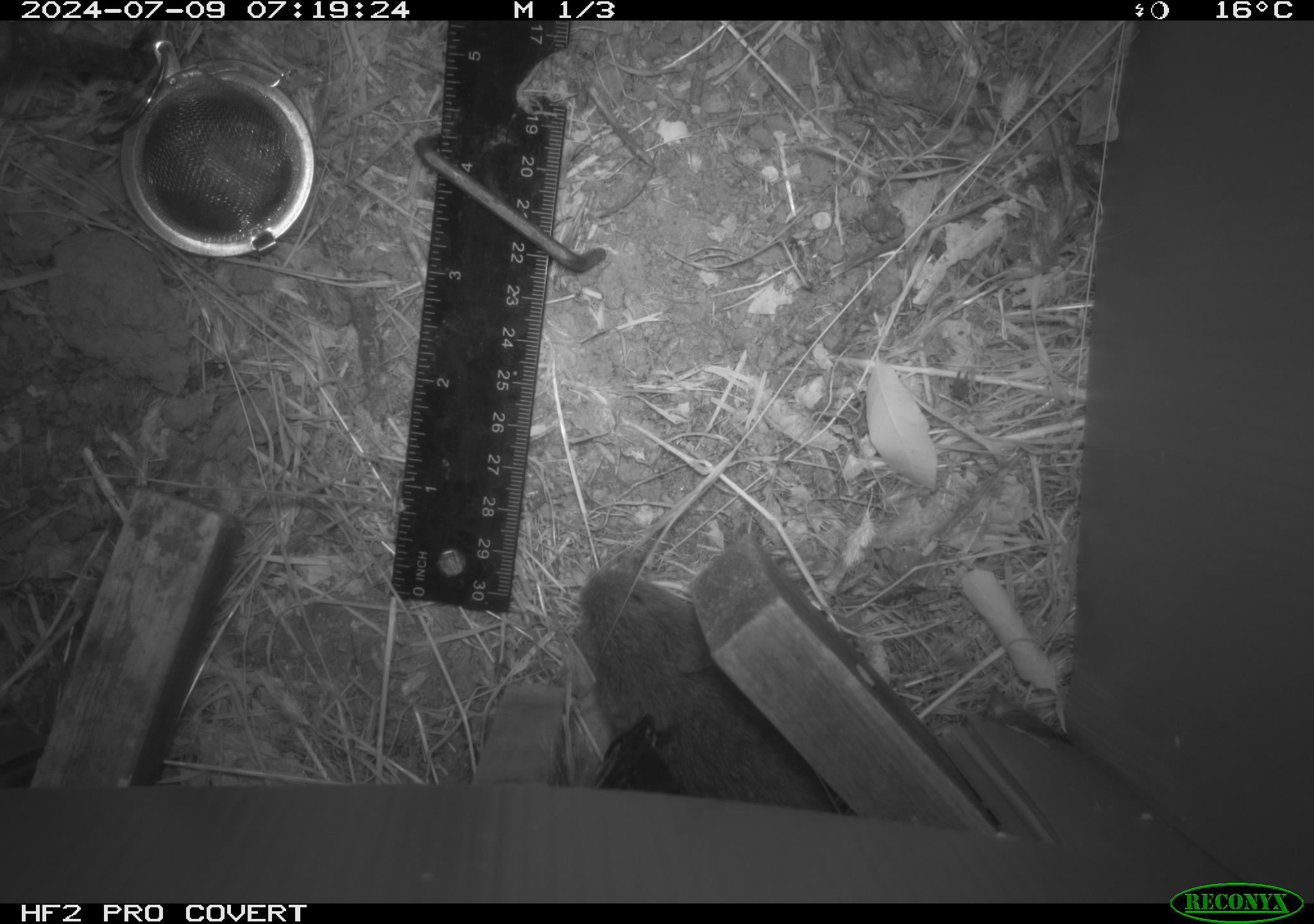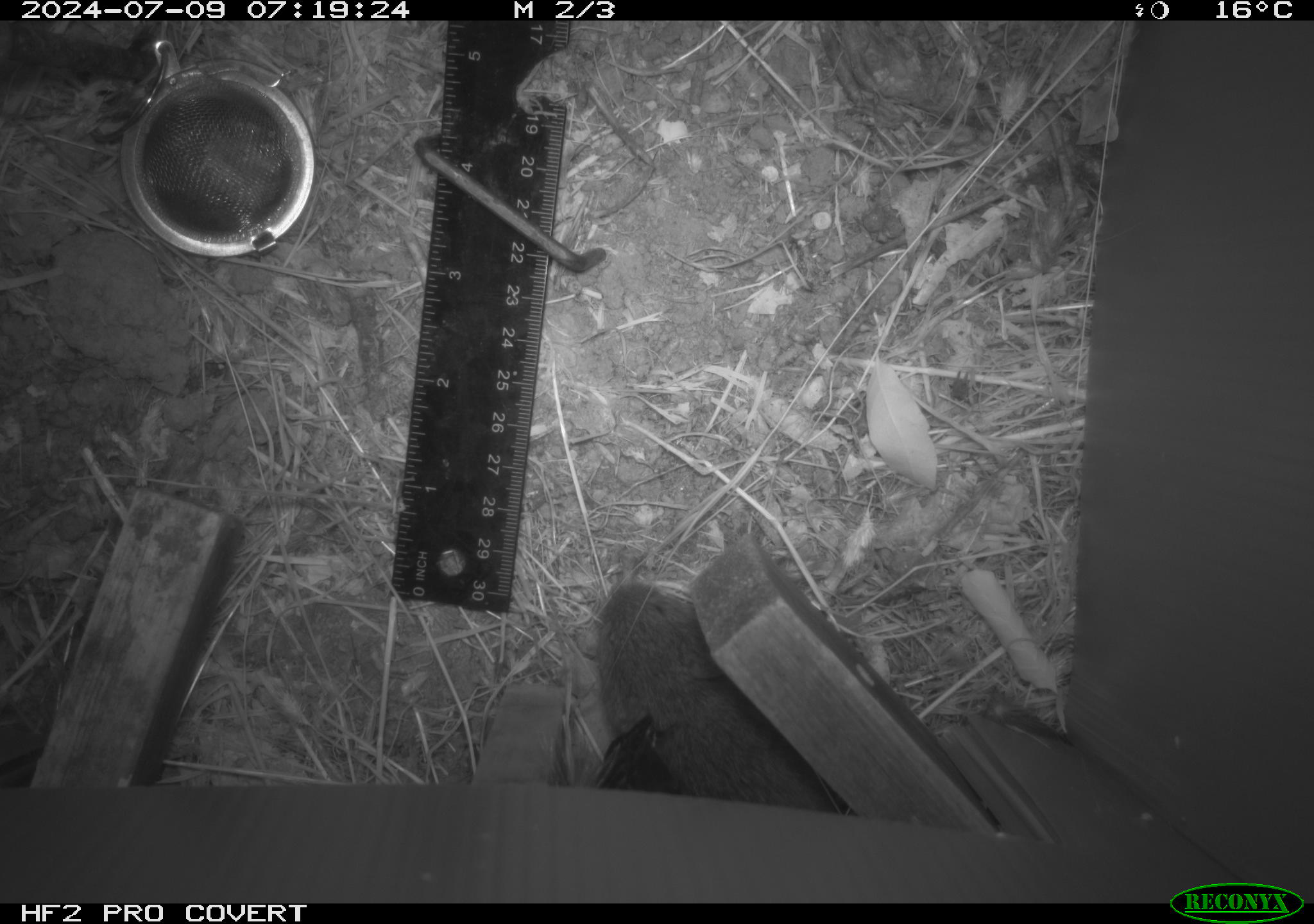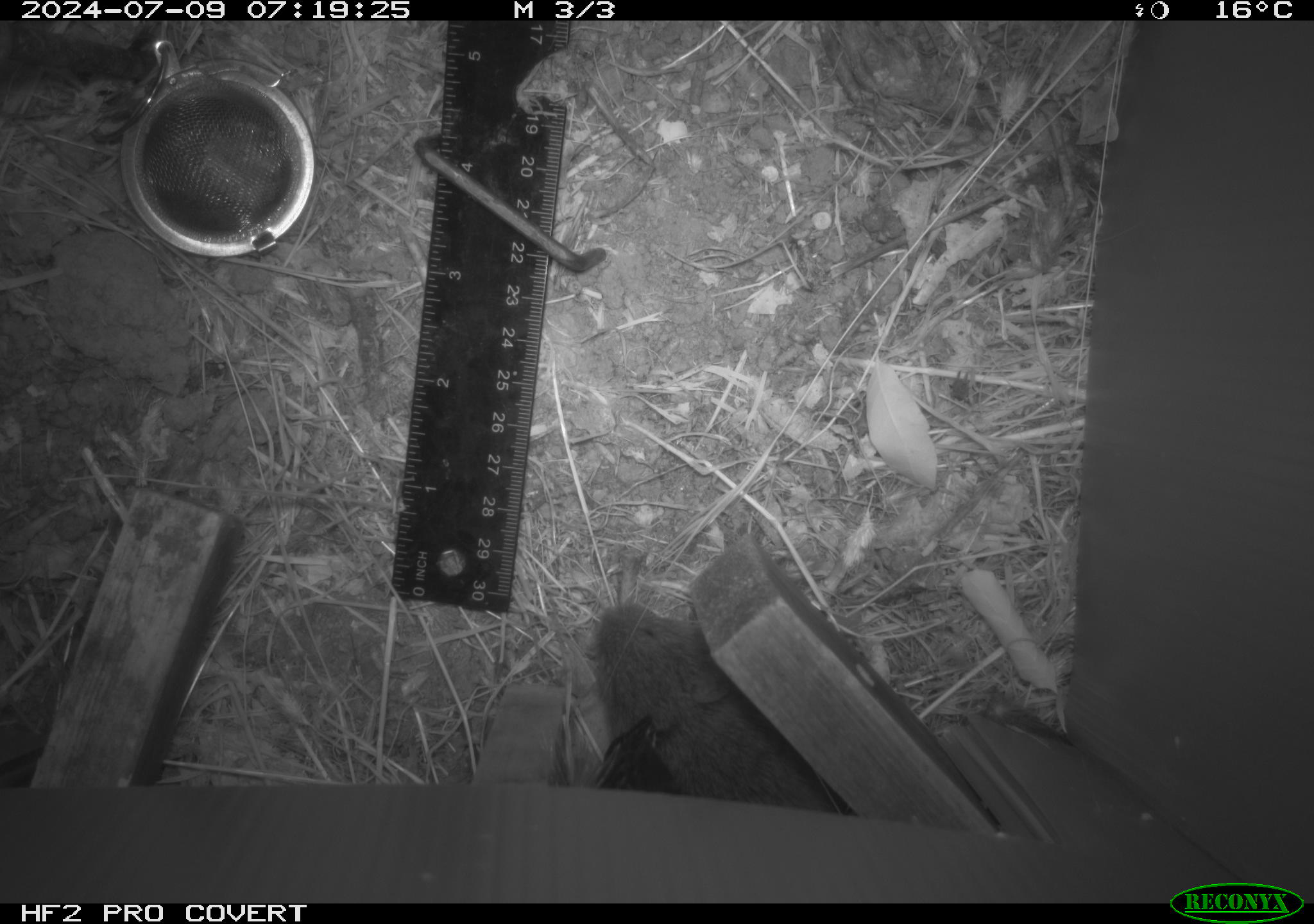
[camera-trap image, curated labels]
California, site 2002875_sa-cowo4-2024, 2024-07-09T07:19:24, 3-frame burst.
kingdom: Animalia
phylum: Chordata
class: Mammalia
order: Rodentia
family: Cricetidae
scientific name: Arvicolinae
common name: voles, lemmings, and muskrats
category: arvicolinae subfamily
Arvicolinae subfamily (voles, lemmings, and muskrats) (Arvicolinae).